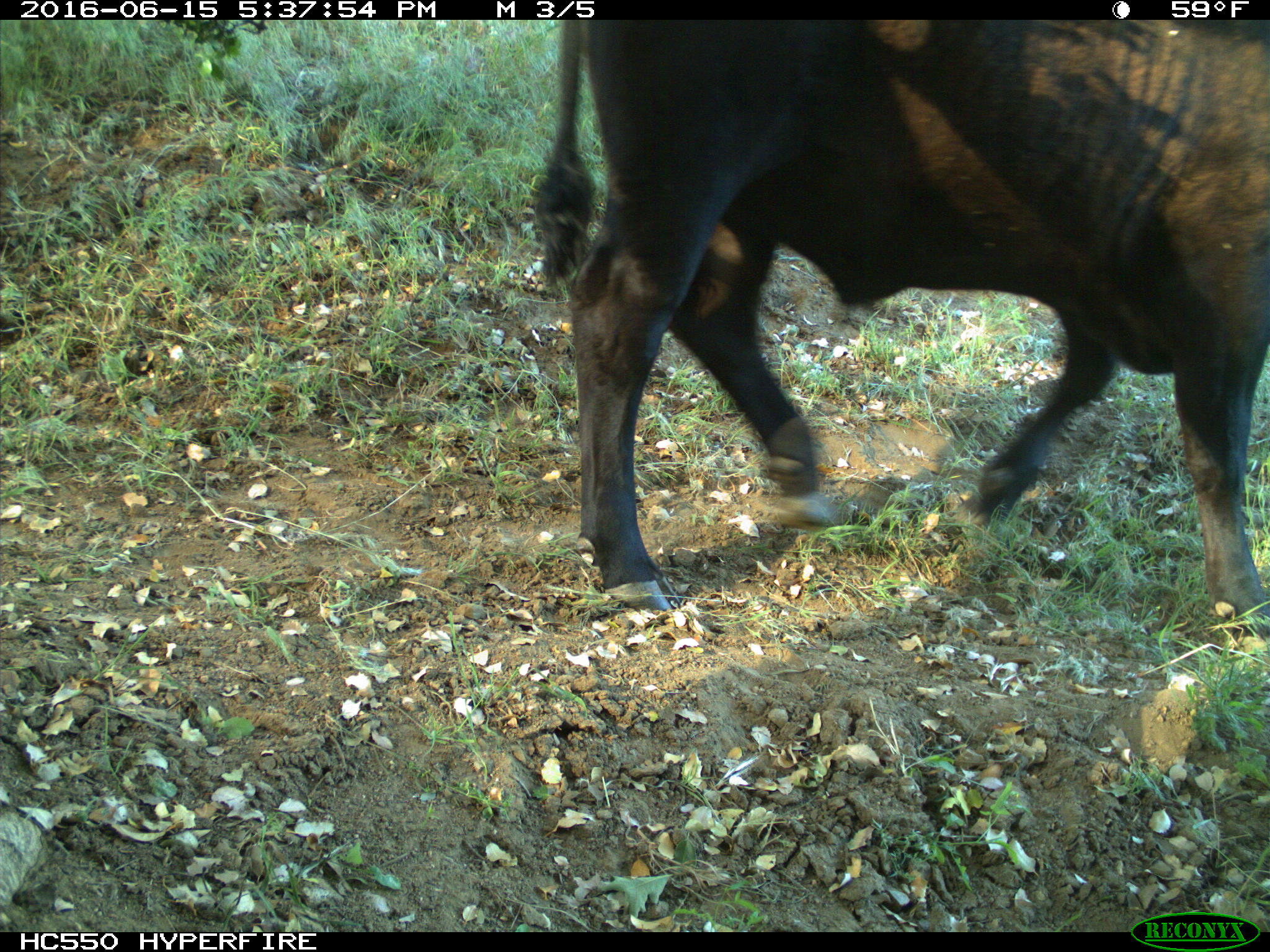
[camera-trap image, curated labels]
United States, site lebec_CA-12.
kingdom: Animalia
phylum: Chordata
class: Mammalia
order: Artiodactyla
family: Bovidae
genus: Bos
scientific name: Bos taurus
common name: domestic cow